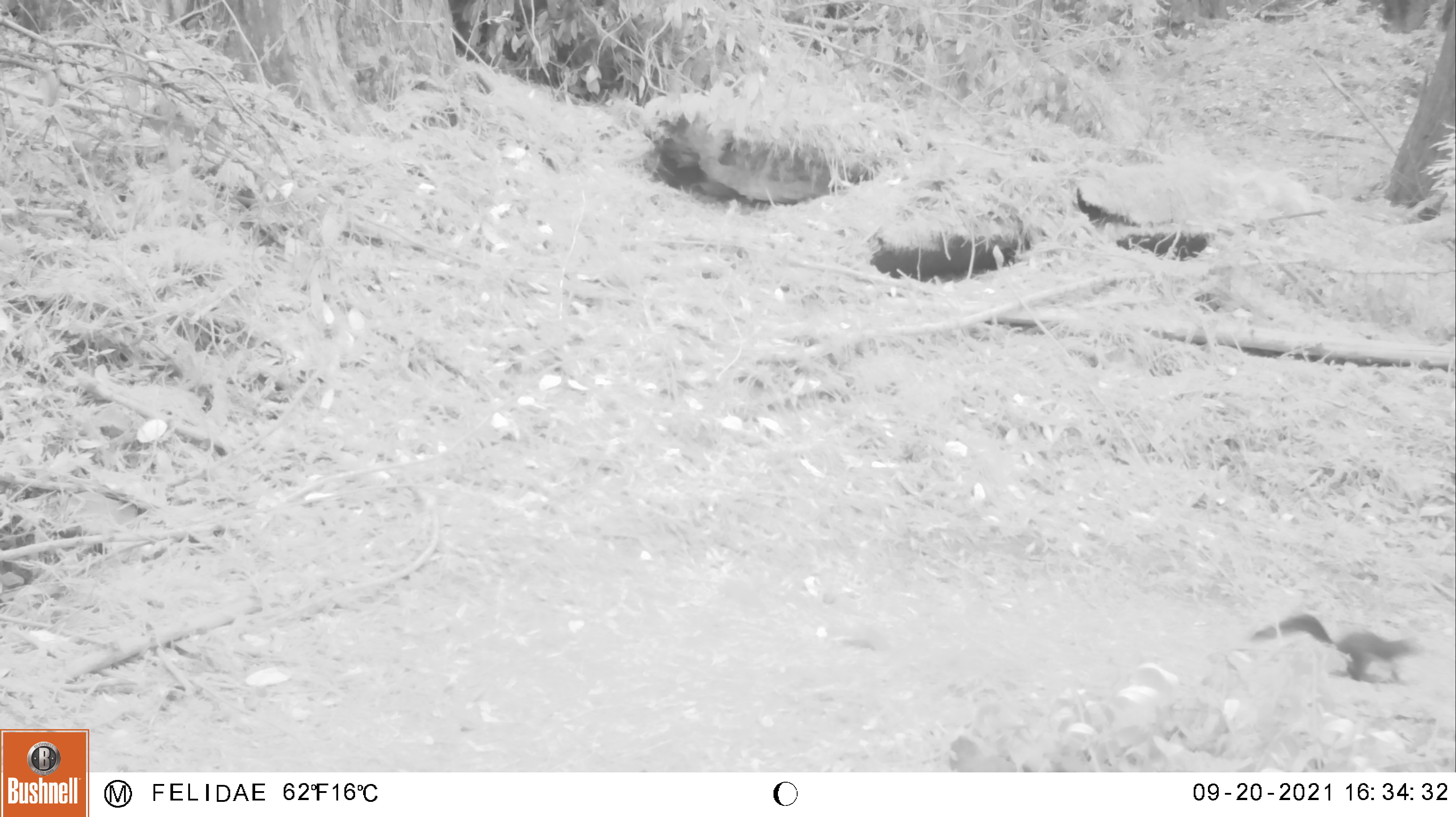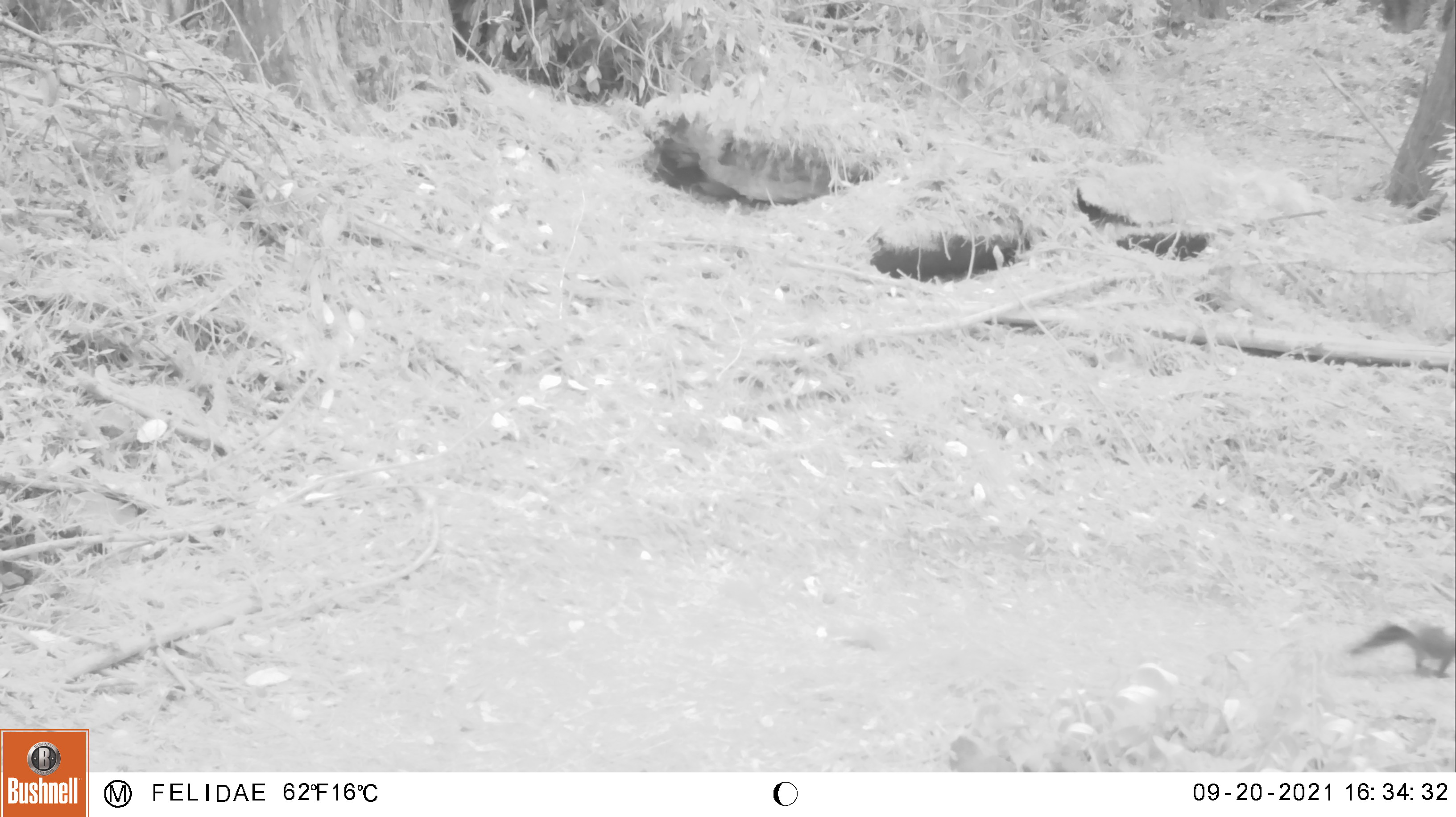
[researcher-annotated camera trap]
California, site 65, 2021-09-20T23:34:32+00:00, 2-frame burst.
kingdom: Animalia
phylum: Chordata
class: Mammalia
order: Rodentia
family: Sciuridae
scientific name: Sciuridae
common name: squirrel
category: unknown squirrel